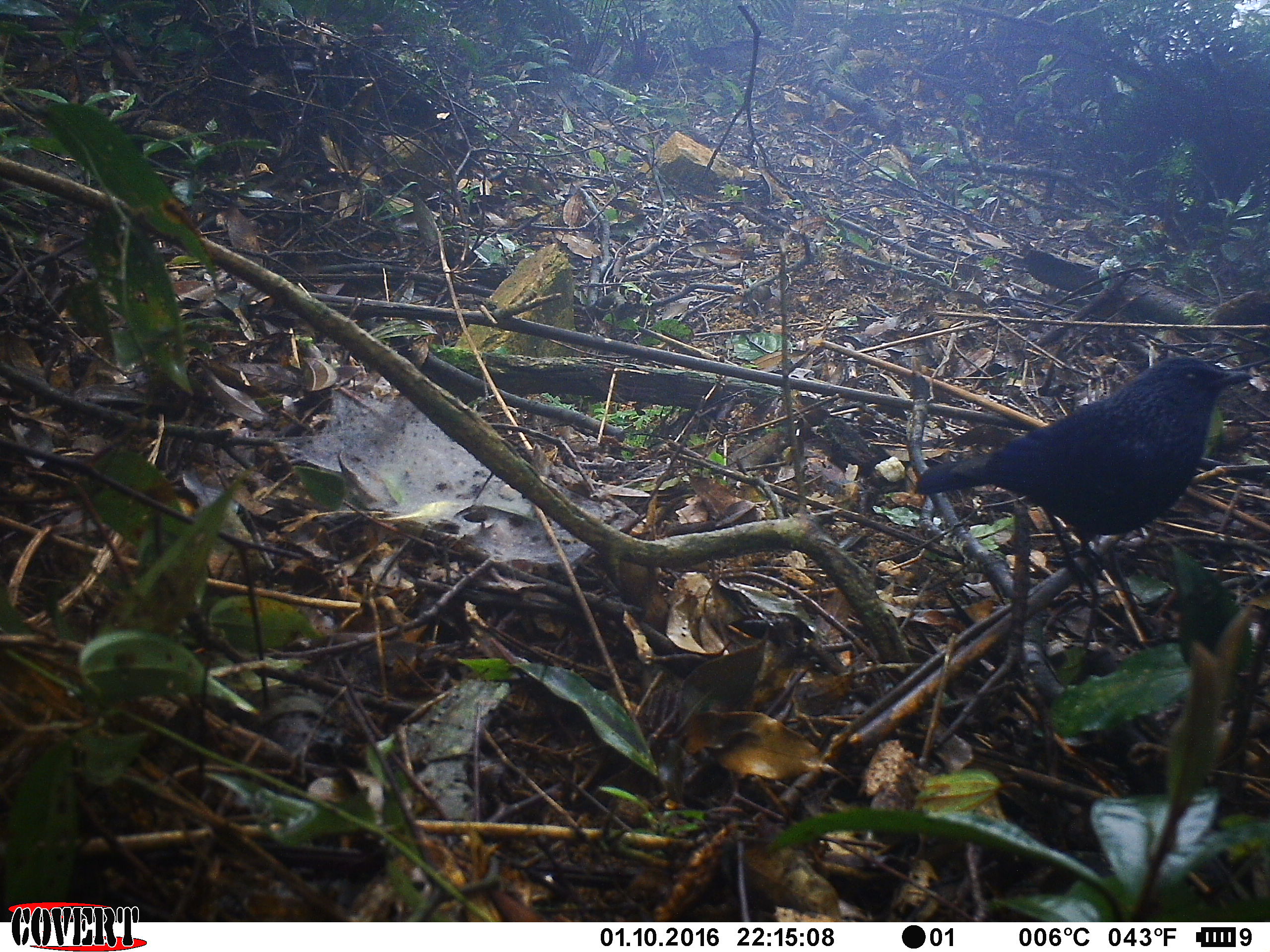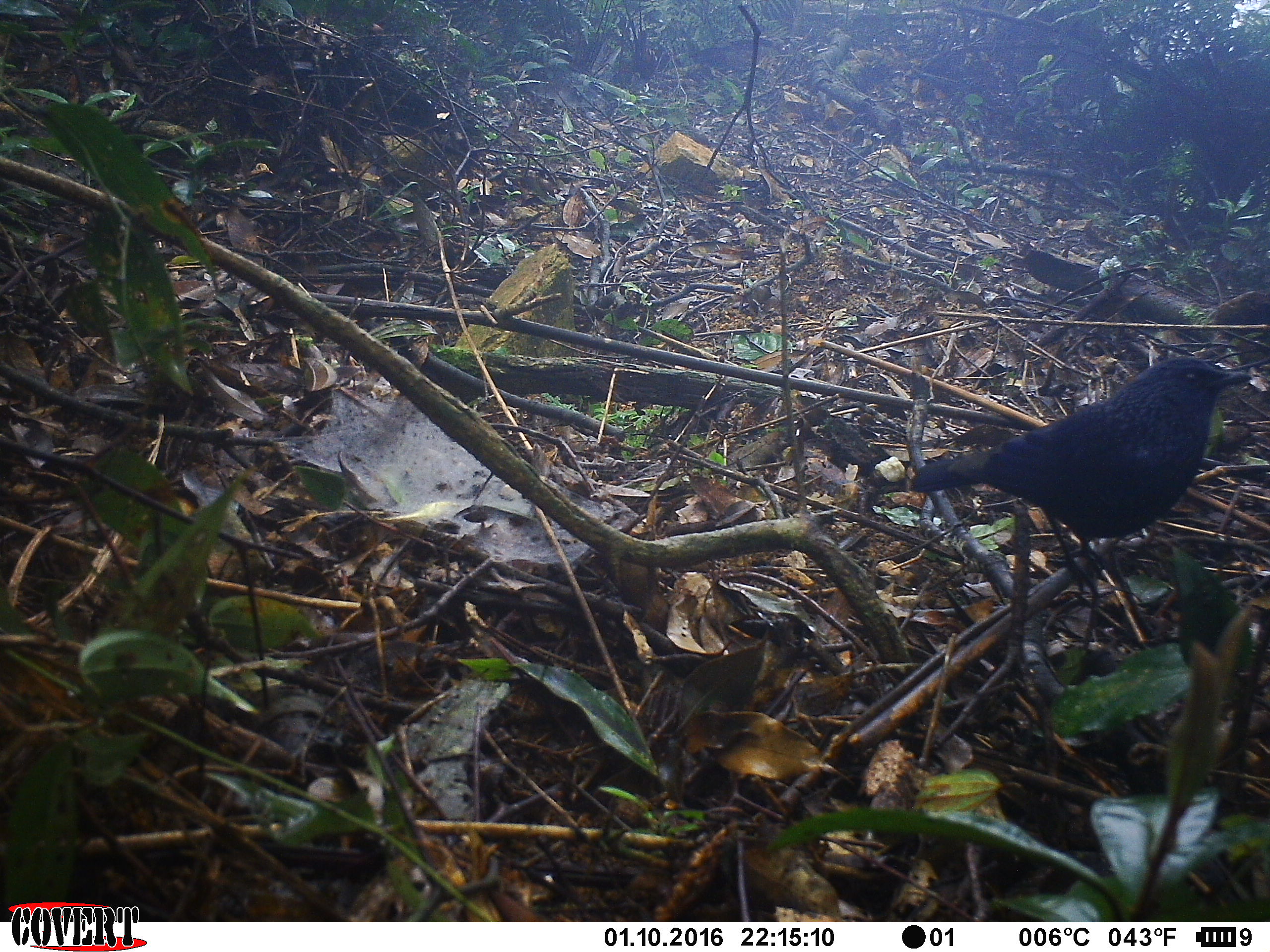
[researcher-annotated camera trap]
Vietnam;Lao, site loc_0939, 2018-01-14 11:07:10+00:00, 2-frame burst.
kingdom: Animalia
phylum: Chordata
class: Aves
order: Passeriformes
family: Muscicapidae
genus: Myophonus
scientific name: Myophonus caeruleus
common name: blue whistling thrush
Blue whistling thrush (Myophonus caeruleus). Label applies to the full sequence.